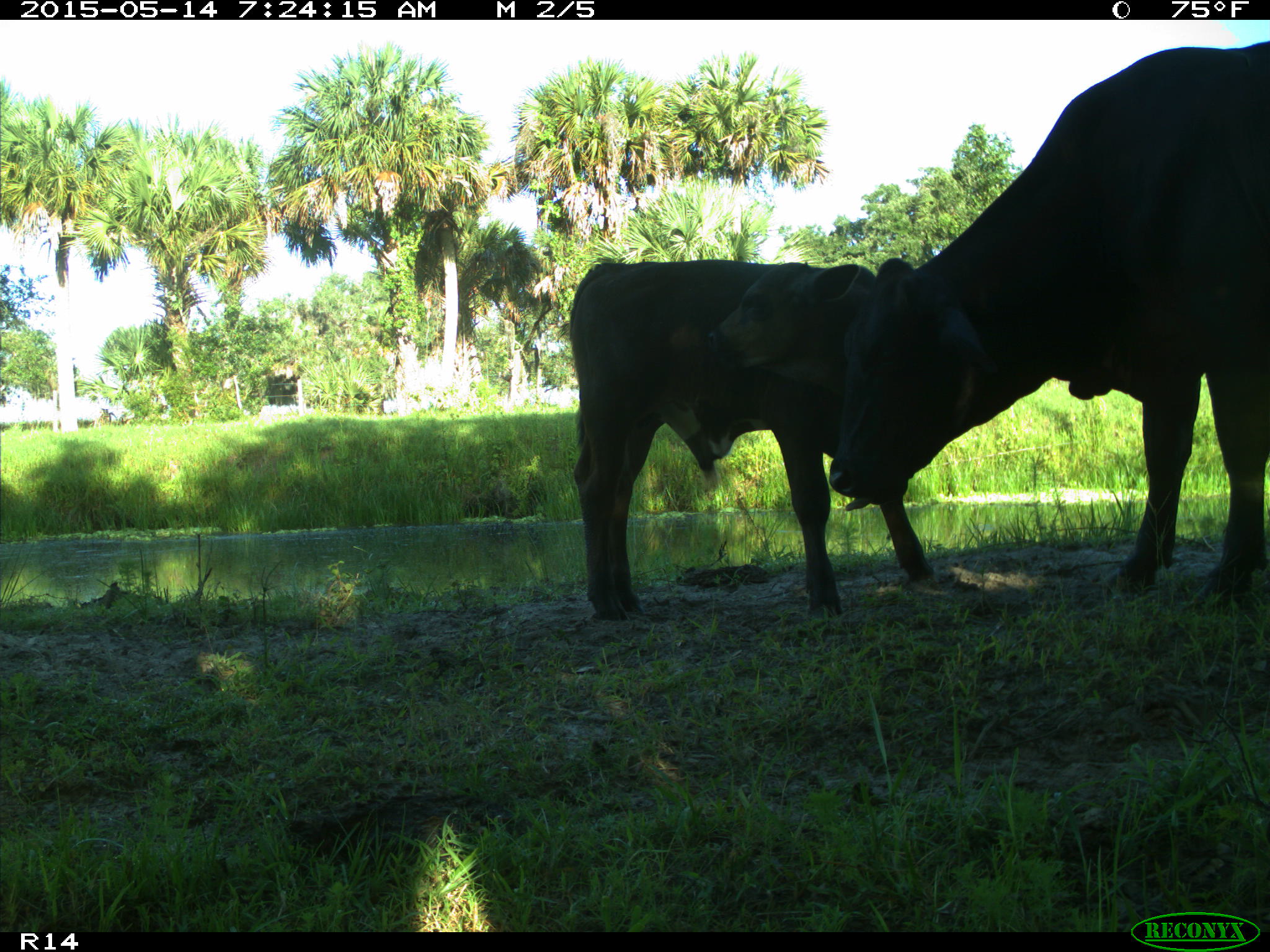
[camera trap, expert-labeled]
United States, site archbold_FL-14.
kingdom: Animalia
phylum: Chordata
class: Mammalia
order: Artiodactyla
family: Bovidae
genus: Bos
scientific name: Bos taurus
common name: domestic cow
Bos taurus (domestic cow).